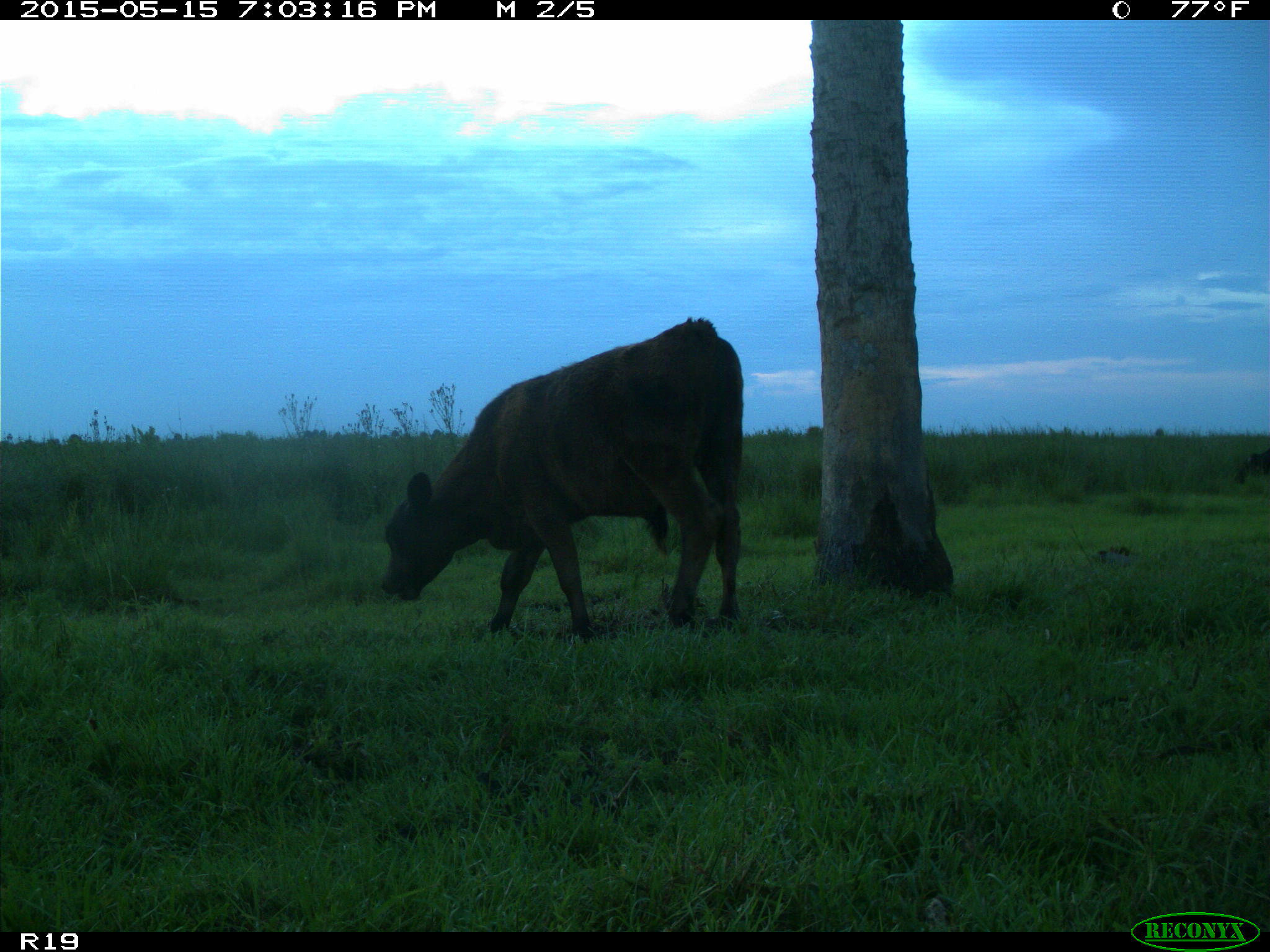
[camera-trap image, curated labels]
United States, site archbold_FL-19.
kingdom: Animalia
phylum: Chordata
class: Mammalia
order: Artiodactyla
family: Bovidae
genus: Bos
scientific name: Bos taurus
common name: domestic cow